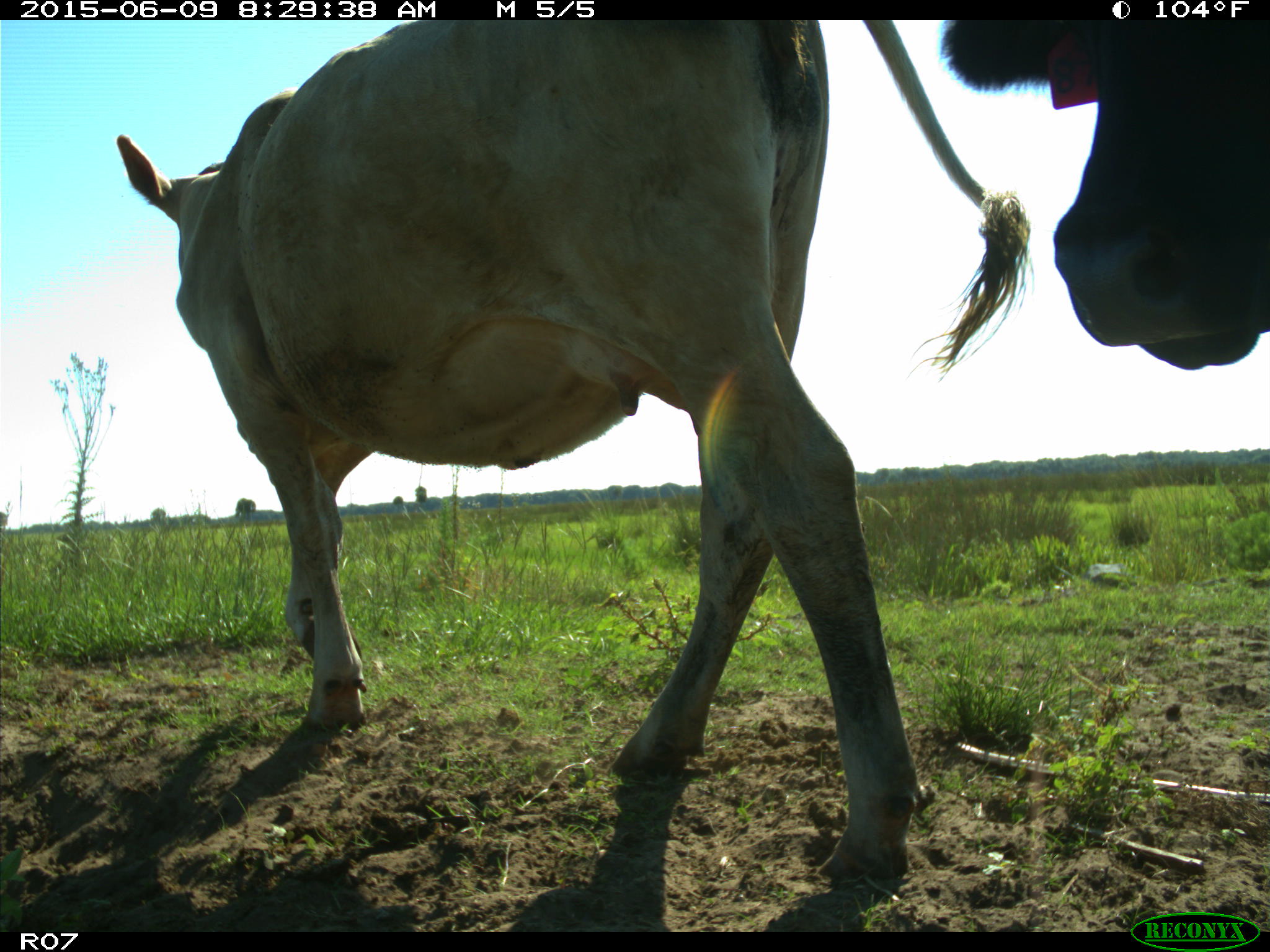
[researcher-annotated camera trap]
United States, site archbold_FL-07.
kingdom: Animalia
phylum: Chordata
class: Mammalia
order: Artiodactyla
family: Bovidae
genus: Bos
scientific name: Bos taurus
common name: domestic cow